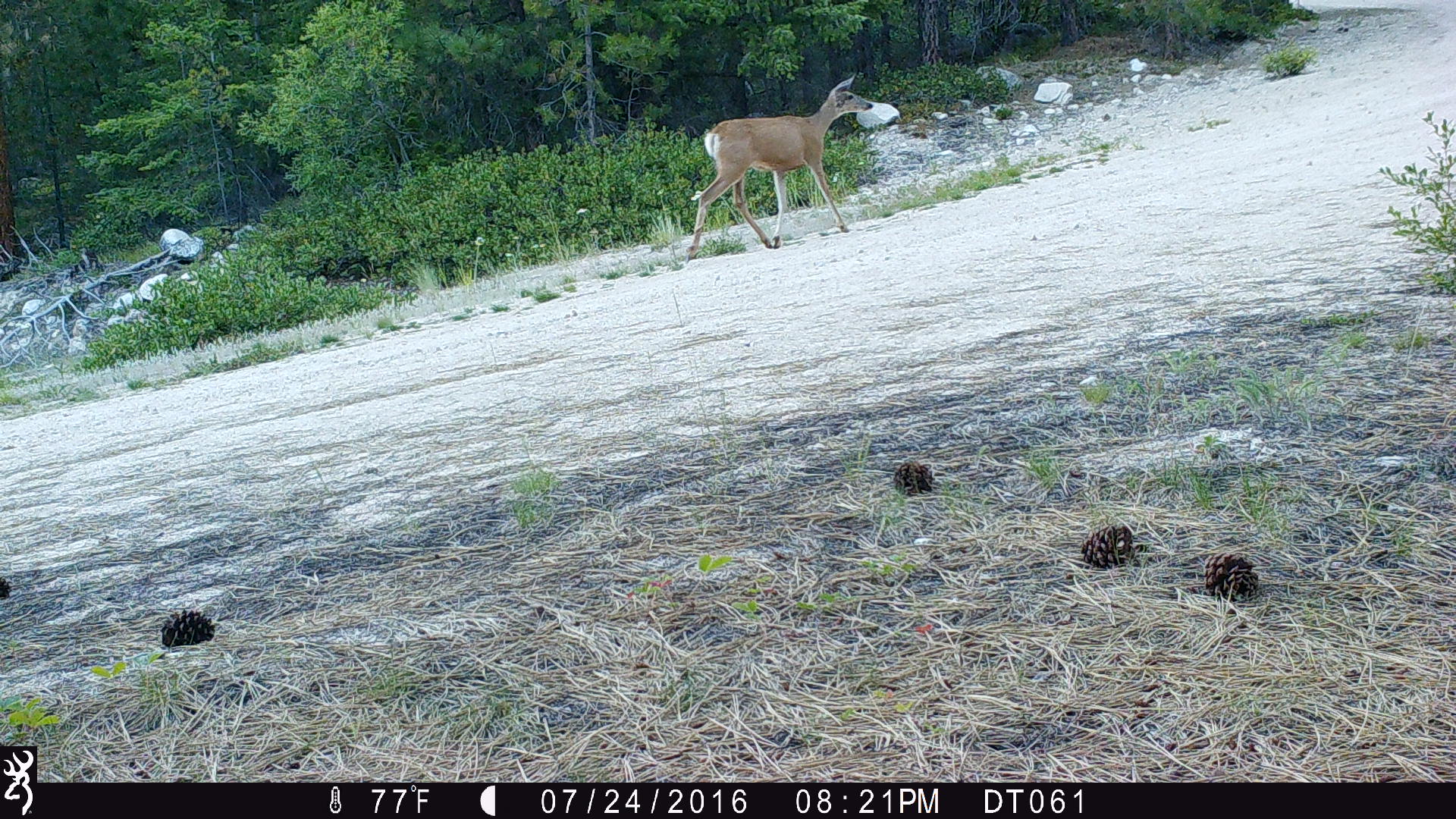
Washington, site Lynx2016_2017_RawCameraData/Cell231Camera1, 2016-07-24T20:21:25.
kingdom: Animalia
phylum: Chordata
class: Mammalia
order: Artiodactyla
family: Cervidae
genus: Odocoileus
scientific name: Odocoileus hemionus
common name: mule deer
Odocoileus hemionus (mule deer). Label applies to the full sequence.